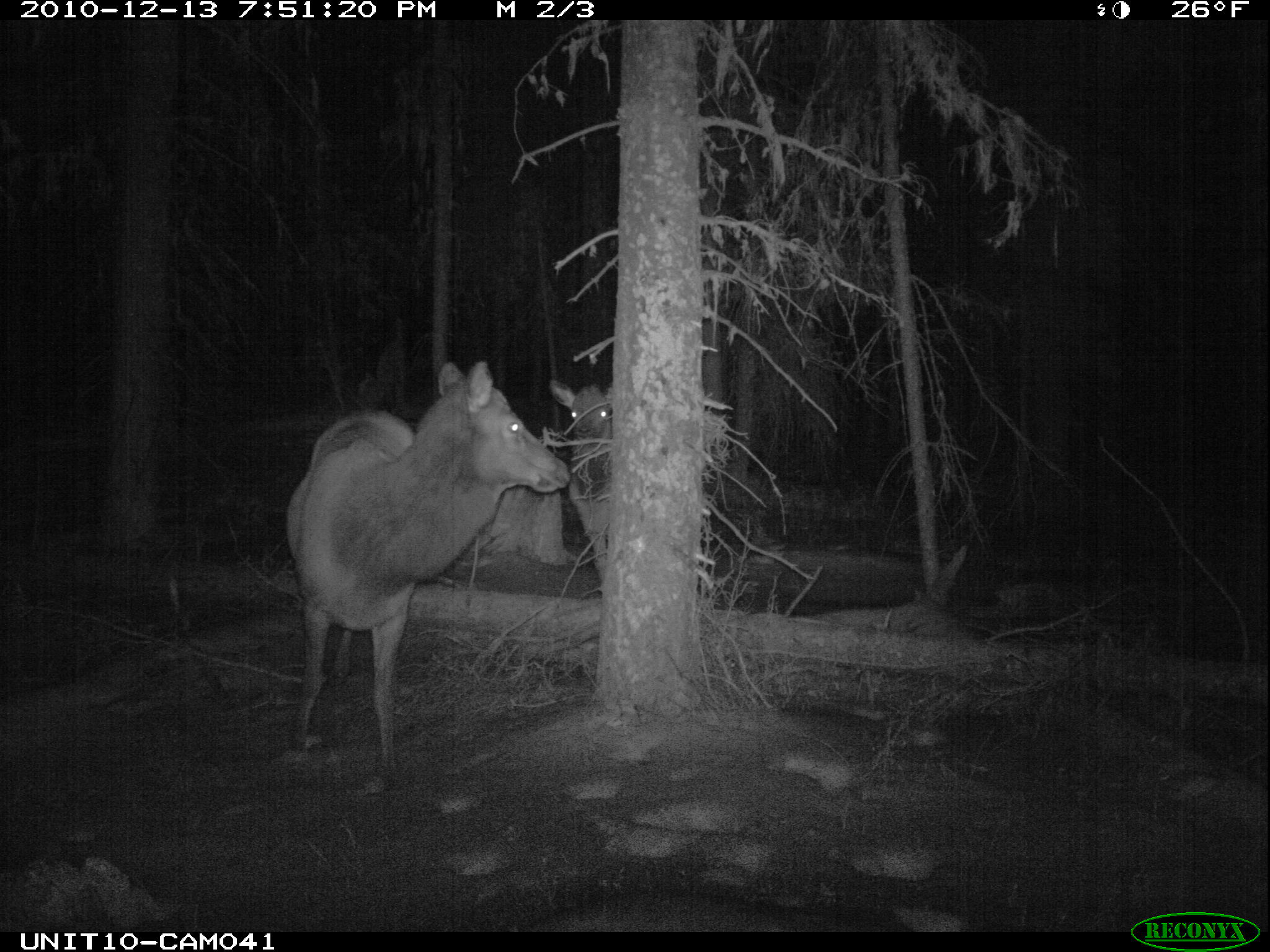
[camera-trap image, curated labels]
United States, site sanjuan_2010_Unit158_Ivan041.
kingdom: Animalia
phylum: Chordata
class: Mammalia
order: Artiodactyla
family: Cervidae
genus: Cervus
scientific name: Cervus elaphus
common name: red deer